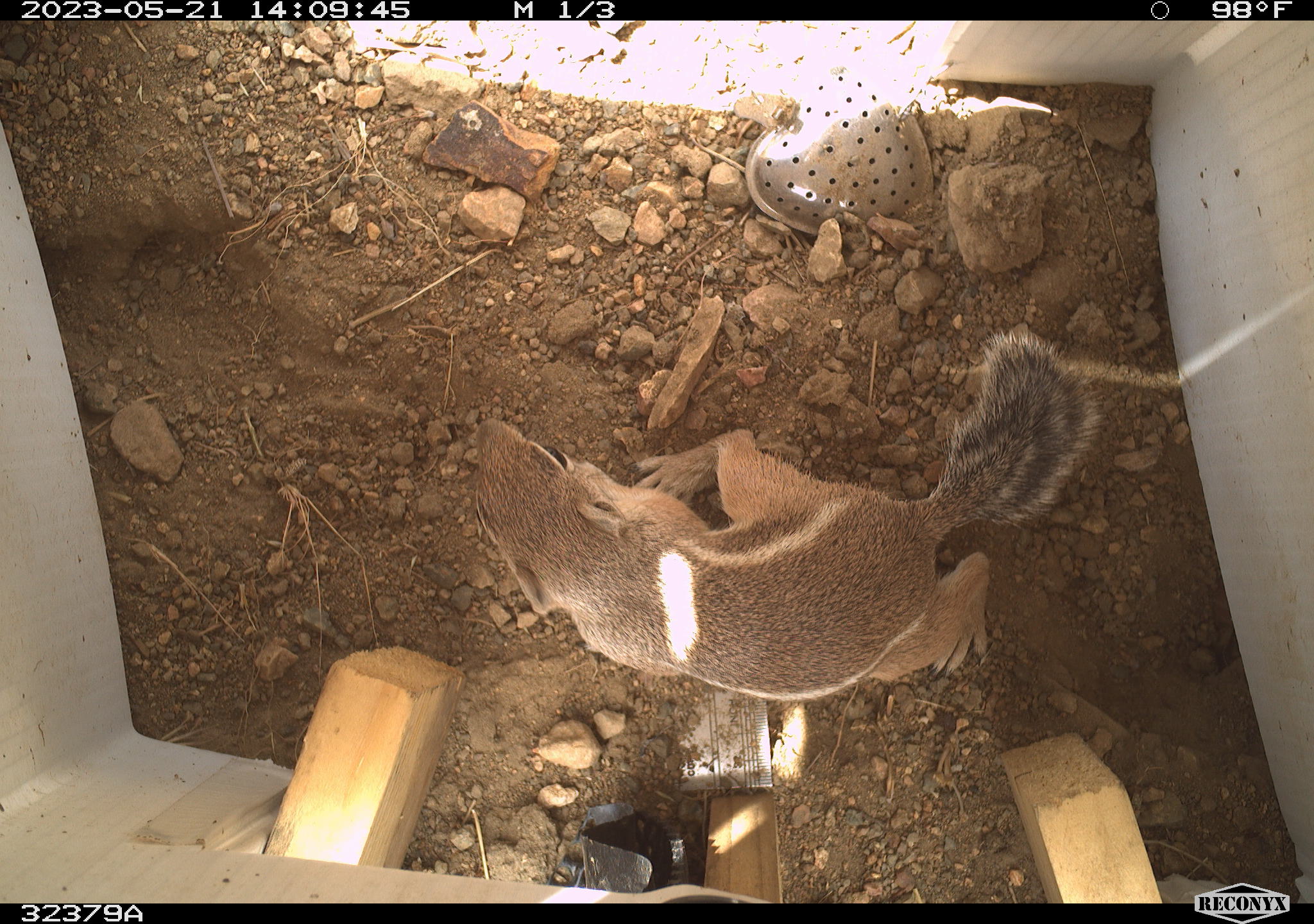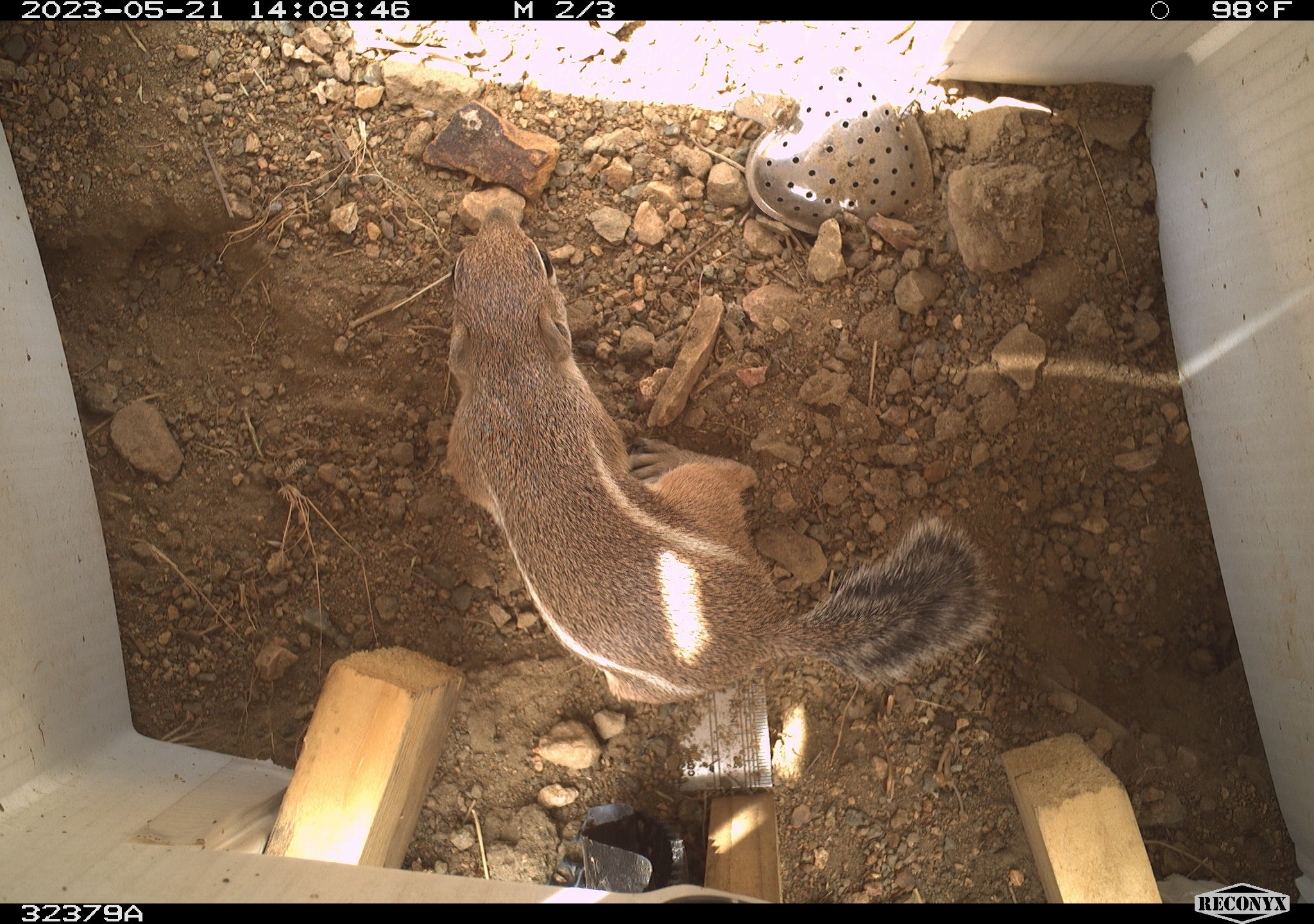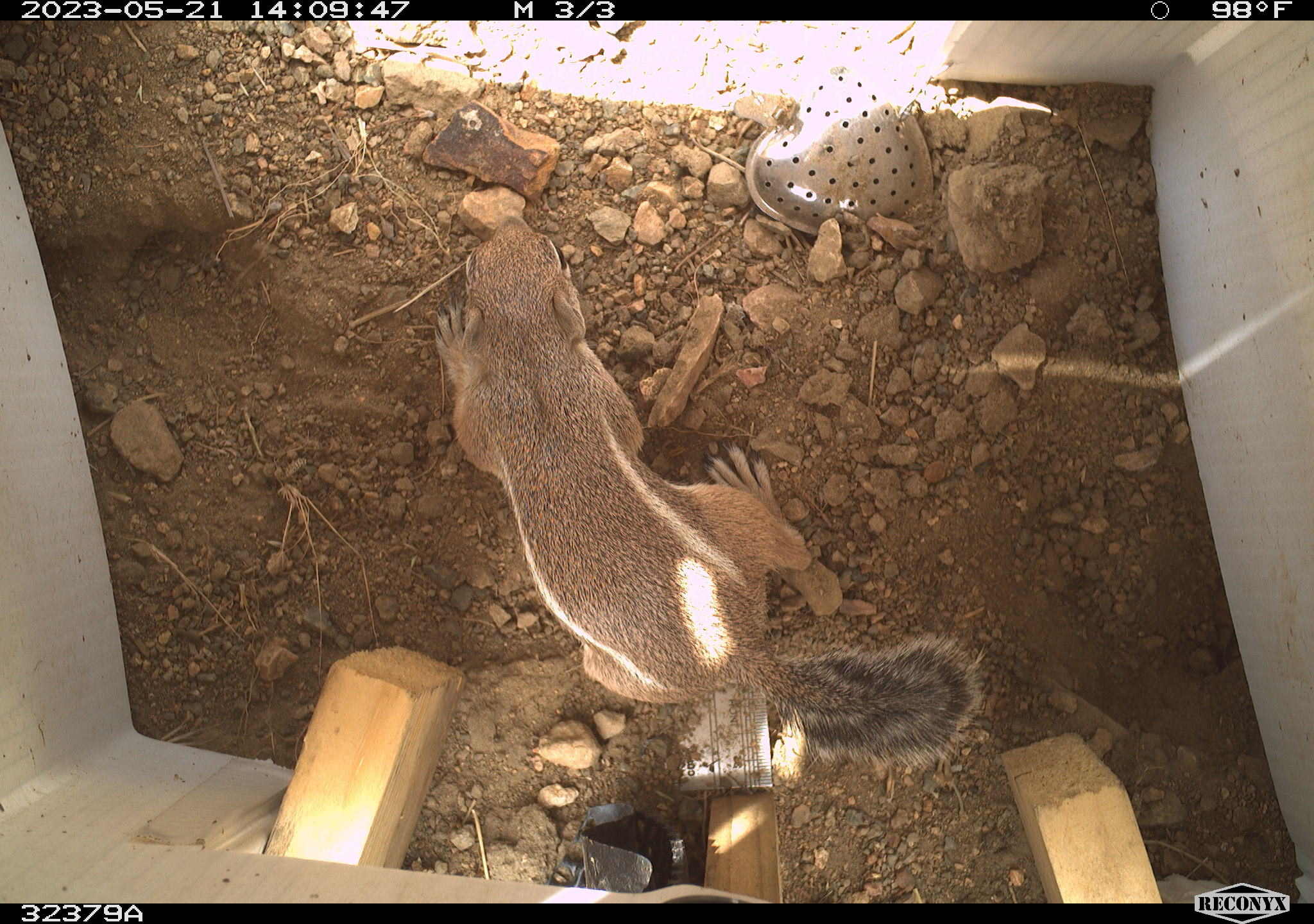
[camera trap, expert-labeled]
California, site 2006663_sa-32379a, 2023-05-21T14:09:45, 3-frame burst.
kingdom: Animalia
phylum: Chordata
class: Mammalia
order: Rodentia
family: Sciuridae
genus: Ammospermophilus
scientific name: Ammospermophilus leucurus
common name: white-tailed antelope squirrel